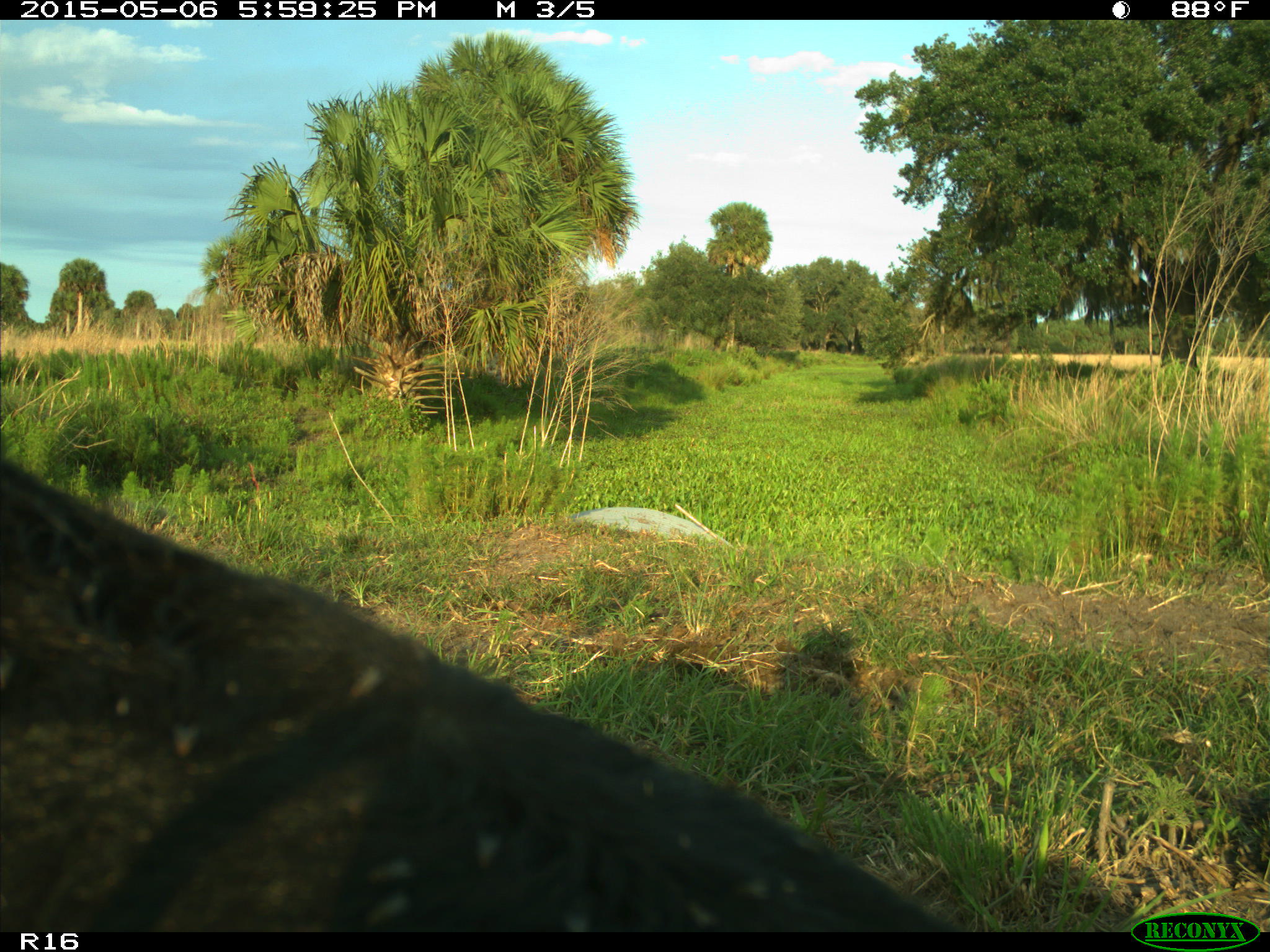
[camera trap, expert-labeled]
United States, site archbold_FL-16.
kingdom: Animalia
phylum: Chordata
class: Mammalia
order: Artiodactyla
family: Bovidae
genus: Bos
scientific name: Bos taurus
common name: domestic cow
Bos taurus (domestic cow).